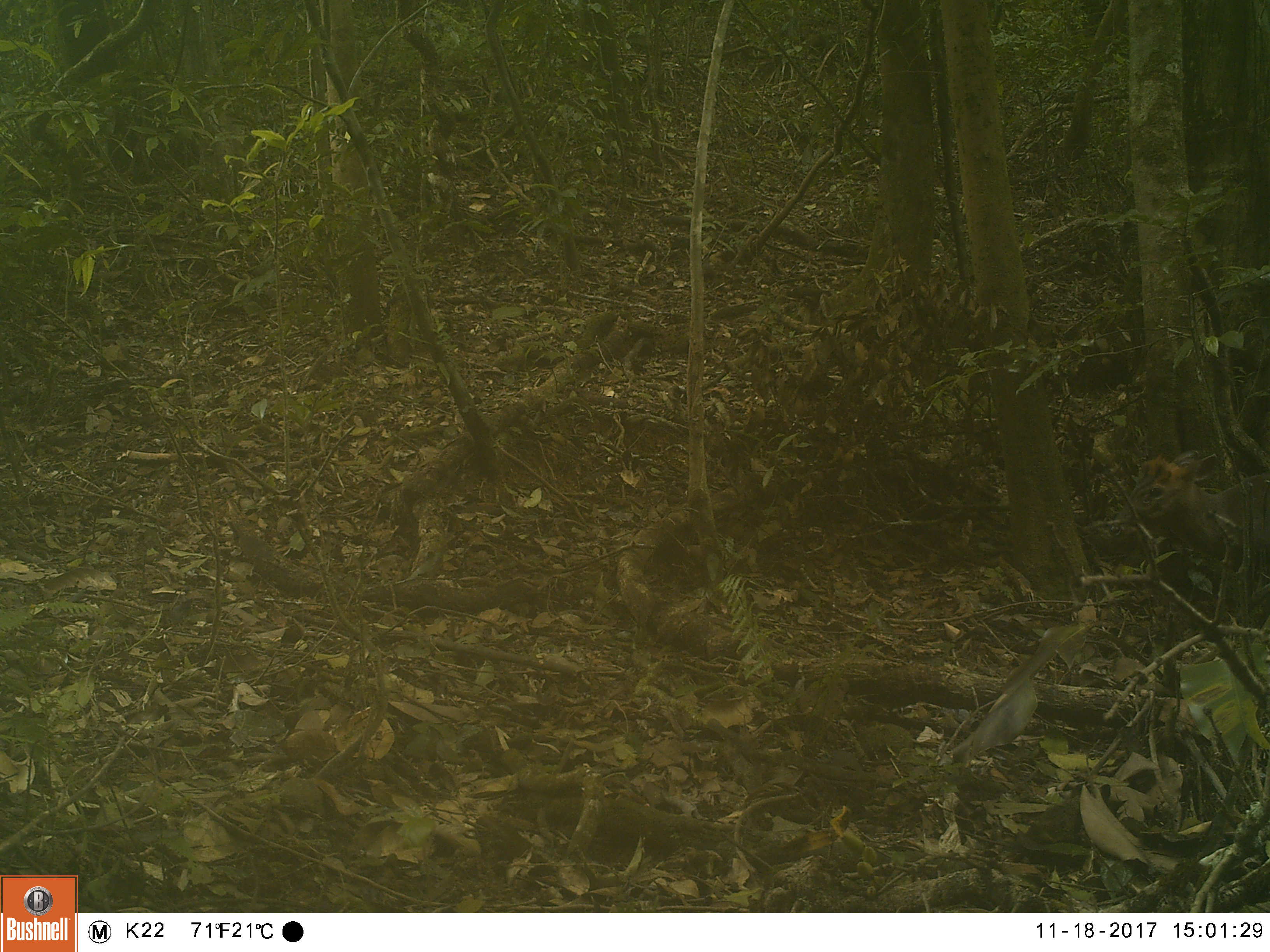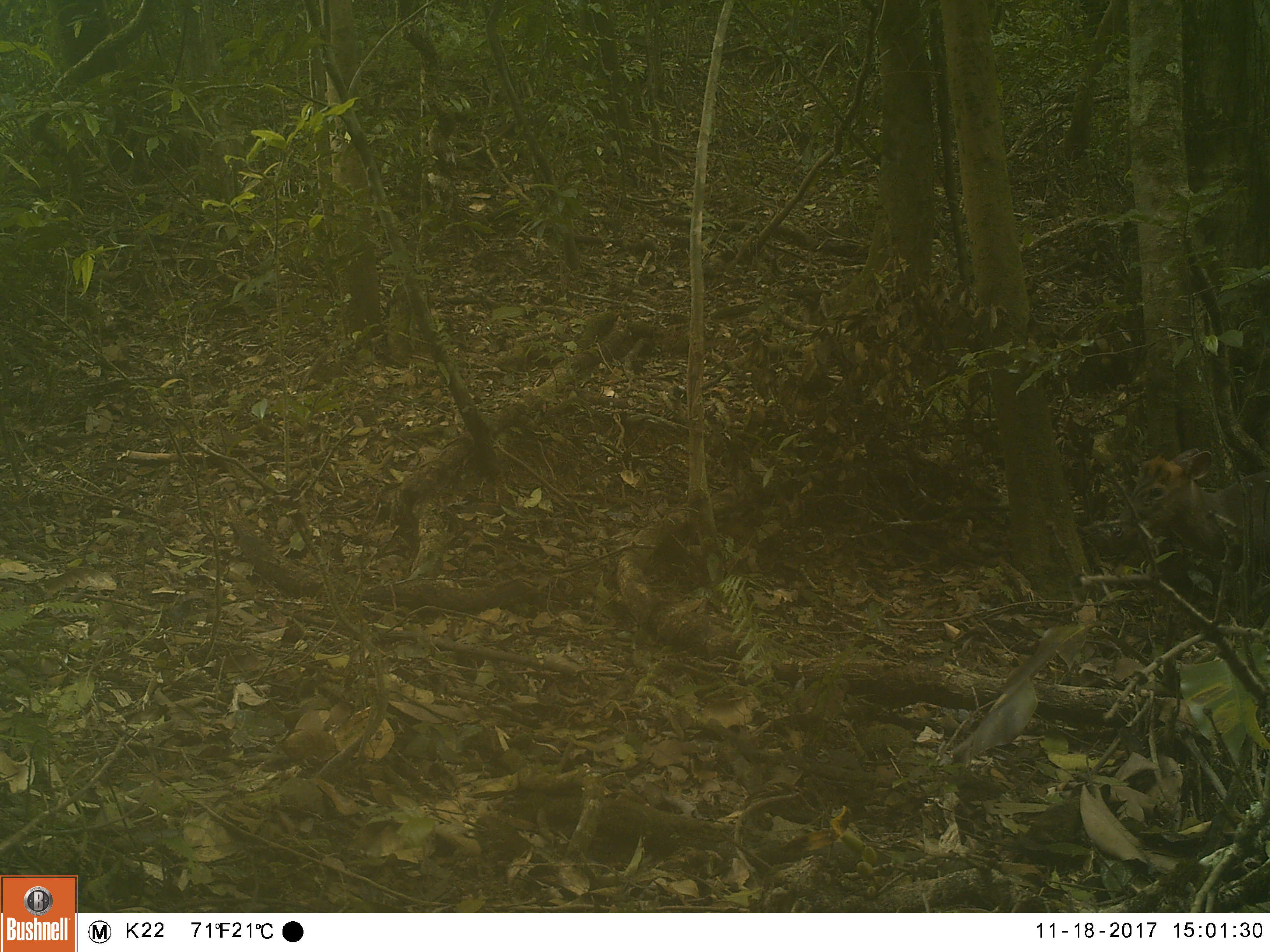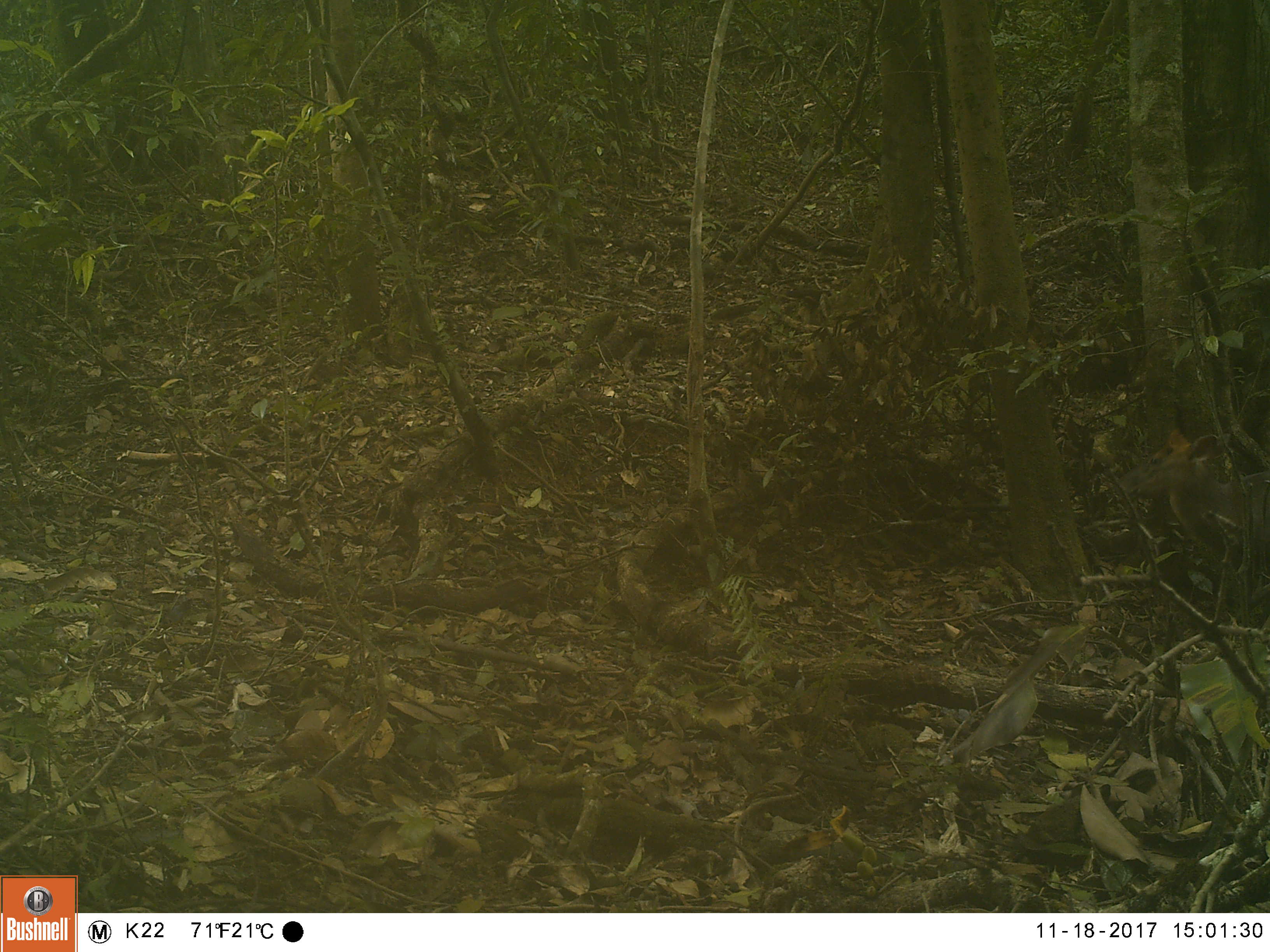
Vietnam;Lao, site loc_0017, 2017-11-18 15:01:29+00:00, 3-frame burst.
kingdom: Animalia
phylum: Chordata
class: Mammalia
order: Artiodactyla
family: Cervidae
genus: Muntiacus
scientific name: Muntiacus rooseveltorum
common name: roosevelt's muntjac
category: roosevelts muntjac group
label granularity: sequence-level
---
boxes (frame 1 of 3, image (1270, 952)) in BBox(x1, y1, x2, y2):
roosevelts muntjac group: BBox(1109, 448, 1265, 584)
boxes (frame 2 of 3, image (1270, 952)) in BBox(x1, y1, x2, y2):
roosevelts muntjac group: BBox(1112, 446, 1270, 587)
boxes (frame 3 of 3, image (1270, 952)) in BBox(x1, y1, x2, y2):
roosevelts muntjac group: BBox(1115, 426, 1270, 583)